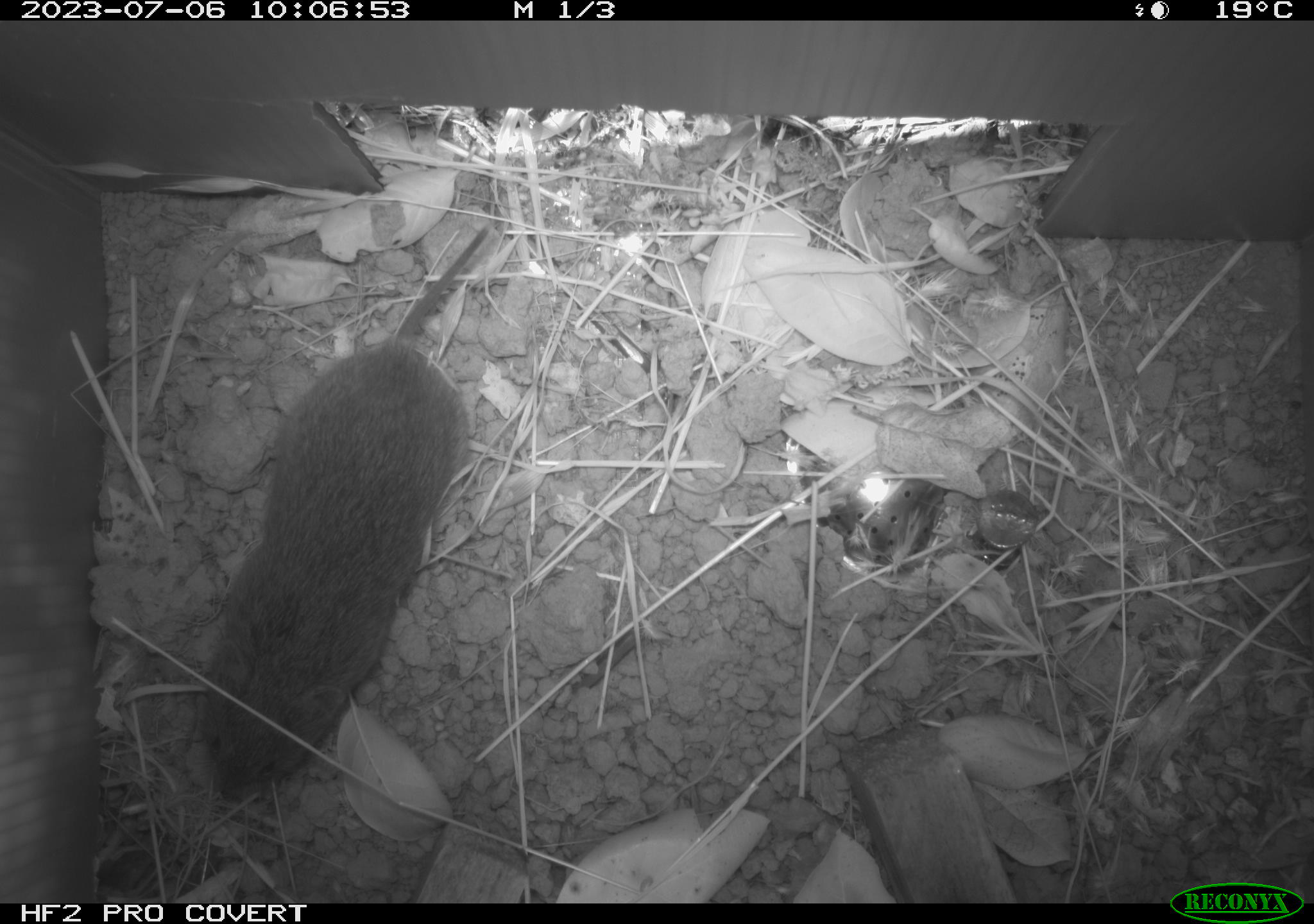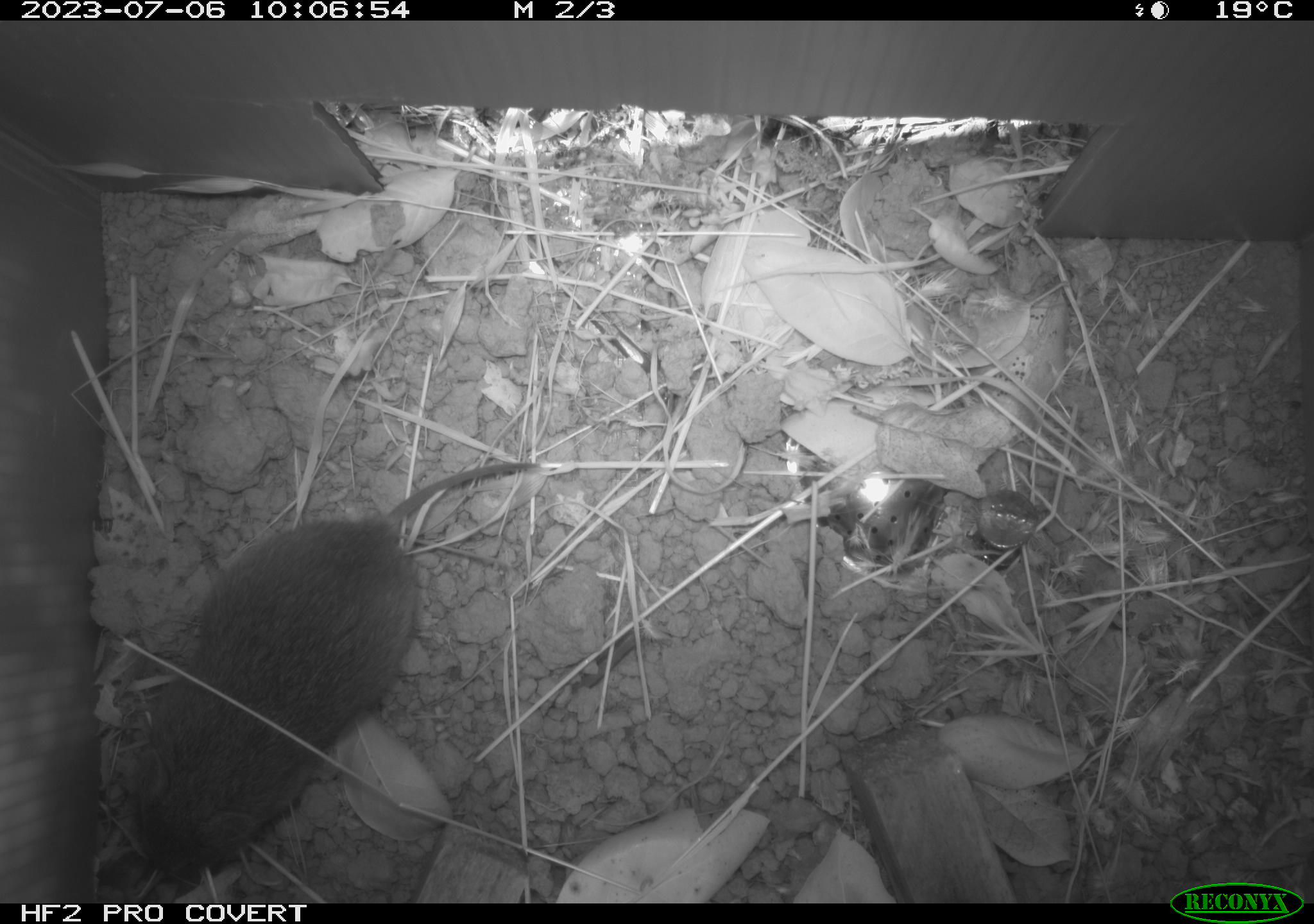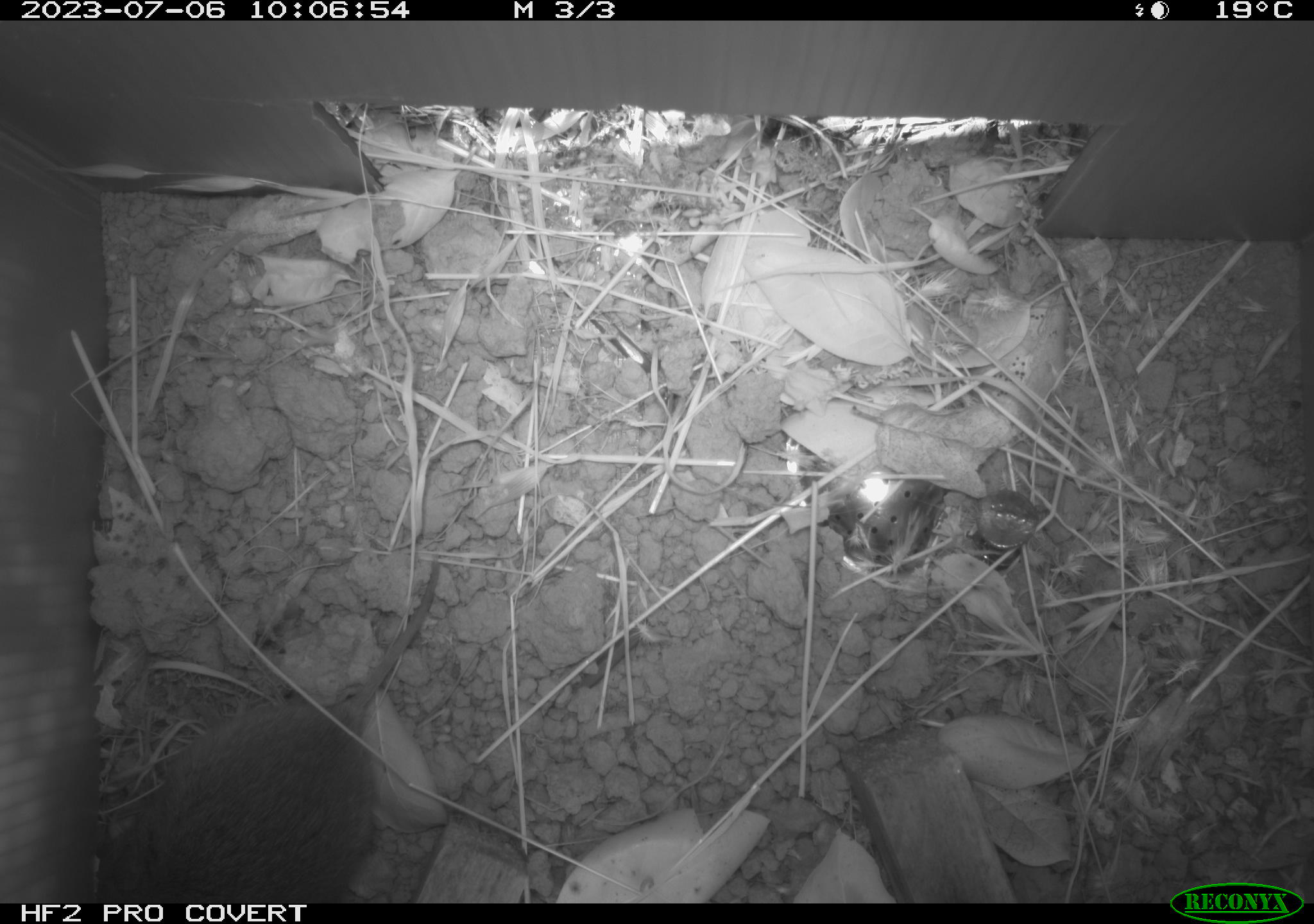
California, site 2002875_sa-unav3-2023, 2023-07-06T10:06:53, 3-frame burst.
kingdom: Animalia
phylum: Chordata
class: Mammalia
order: Rodentia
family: Cricetidae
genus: Microtus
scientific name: Microtus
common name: meadow vole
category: microtus species